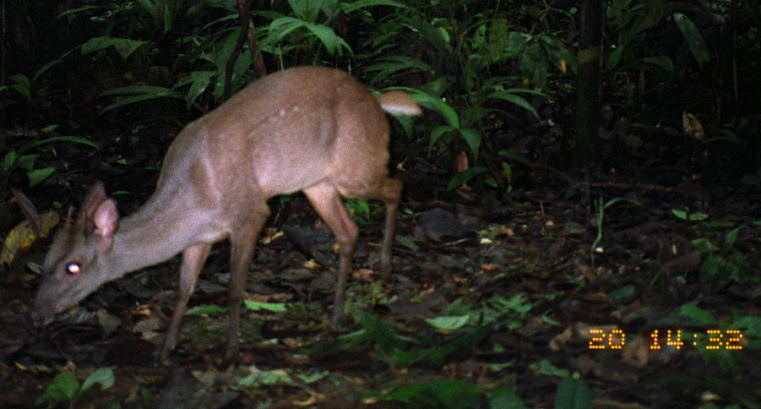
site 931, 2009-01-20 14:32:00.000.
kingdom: Animalia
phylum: Chordata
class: Mammalia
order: Artiodactyla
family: Cervidae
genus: Mazama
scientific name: Mazama gouazoubira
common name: gray brocket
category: mazama gouazoupira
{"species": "mazama gouazoupira (gray brocket) (Mazama gouazoubira)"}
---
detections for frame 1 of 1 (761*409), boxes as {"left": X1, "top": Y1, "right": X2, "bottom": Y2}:
mazama gouazoupira: {"left": 27, "top": 63, "right": 424, "bottom": 373}